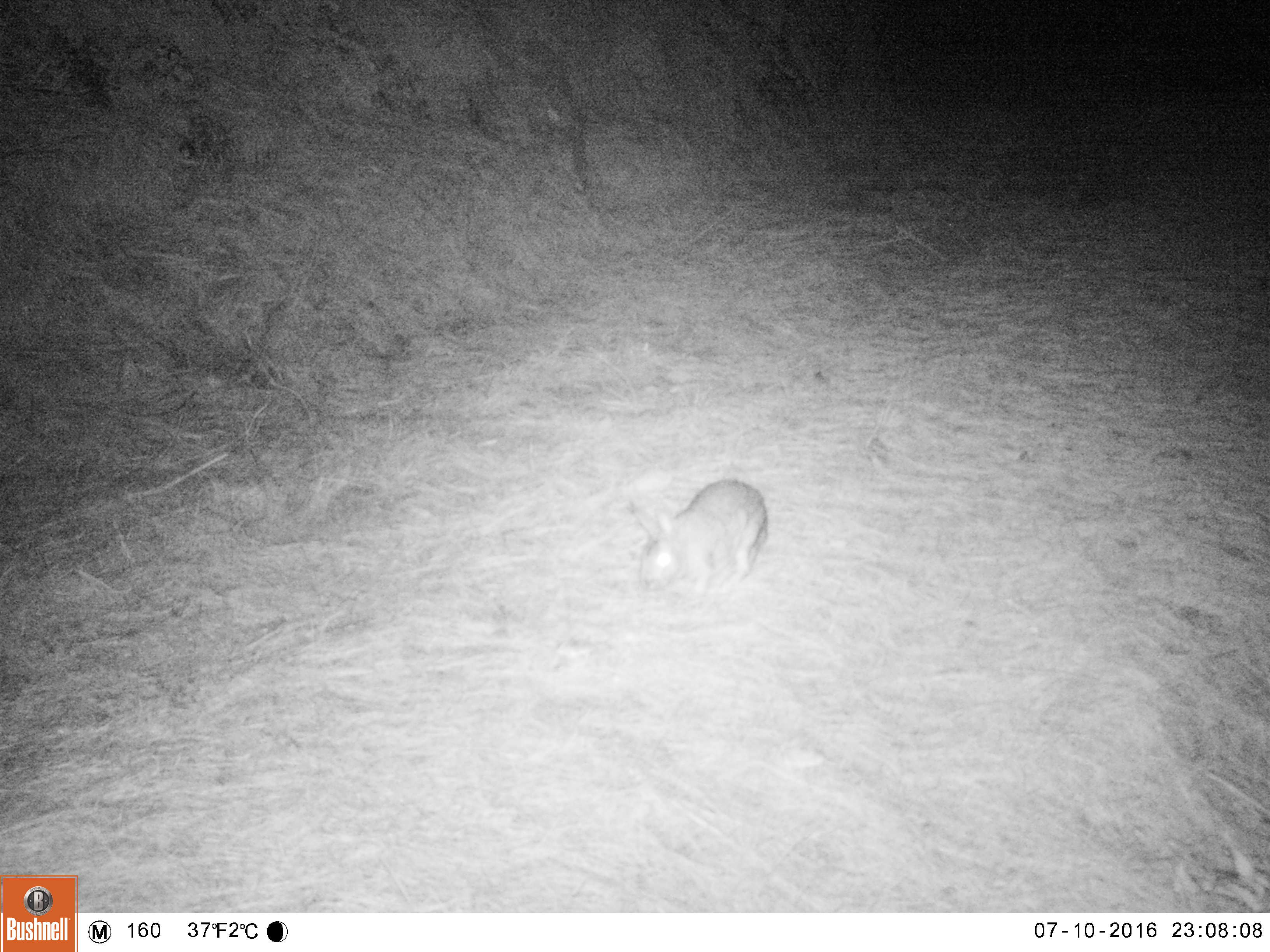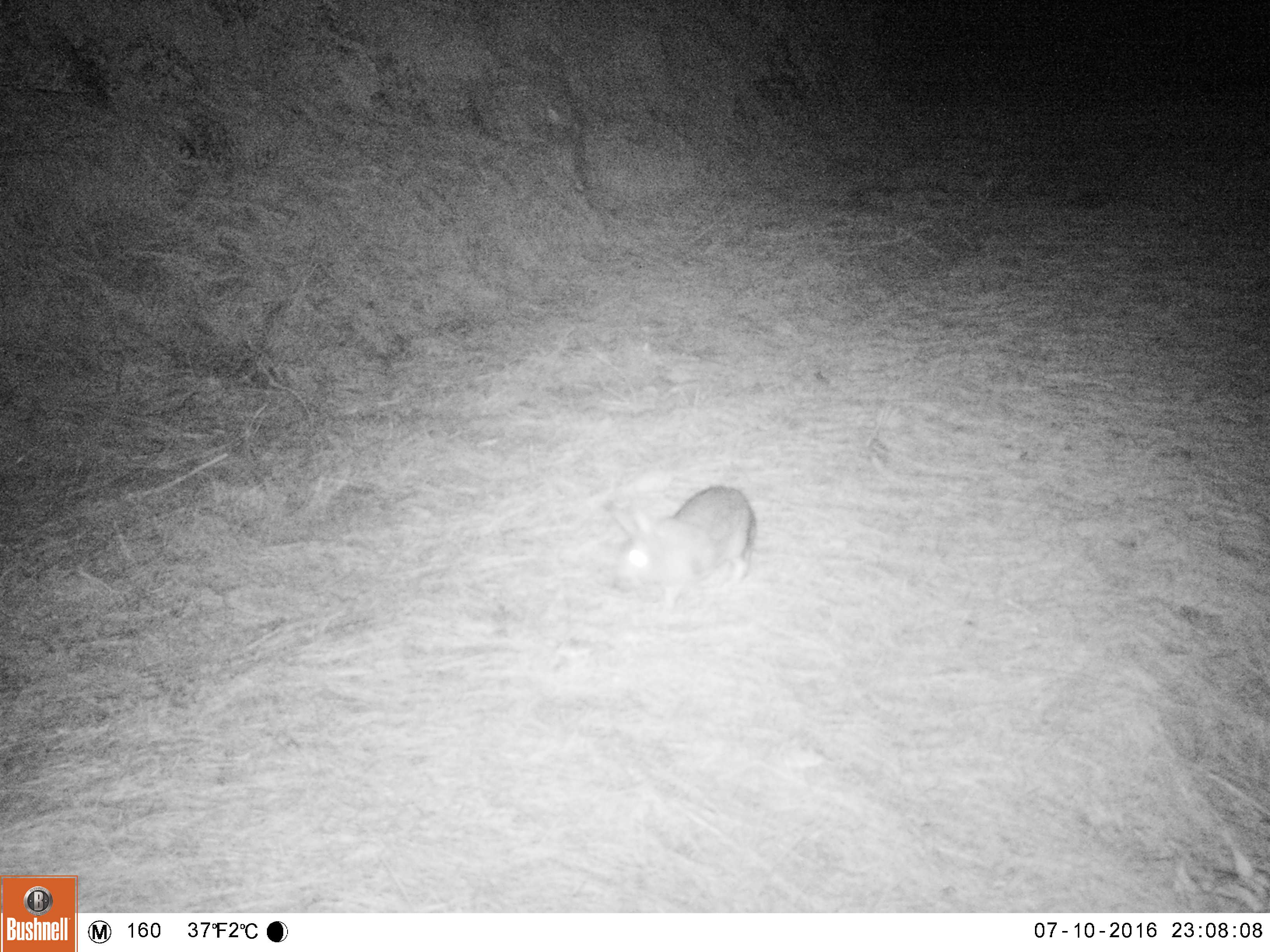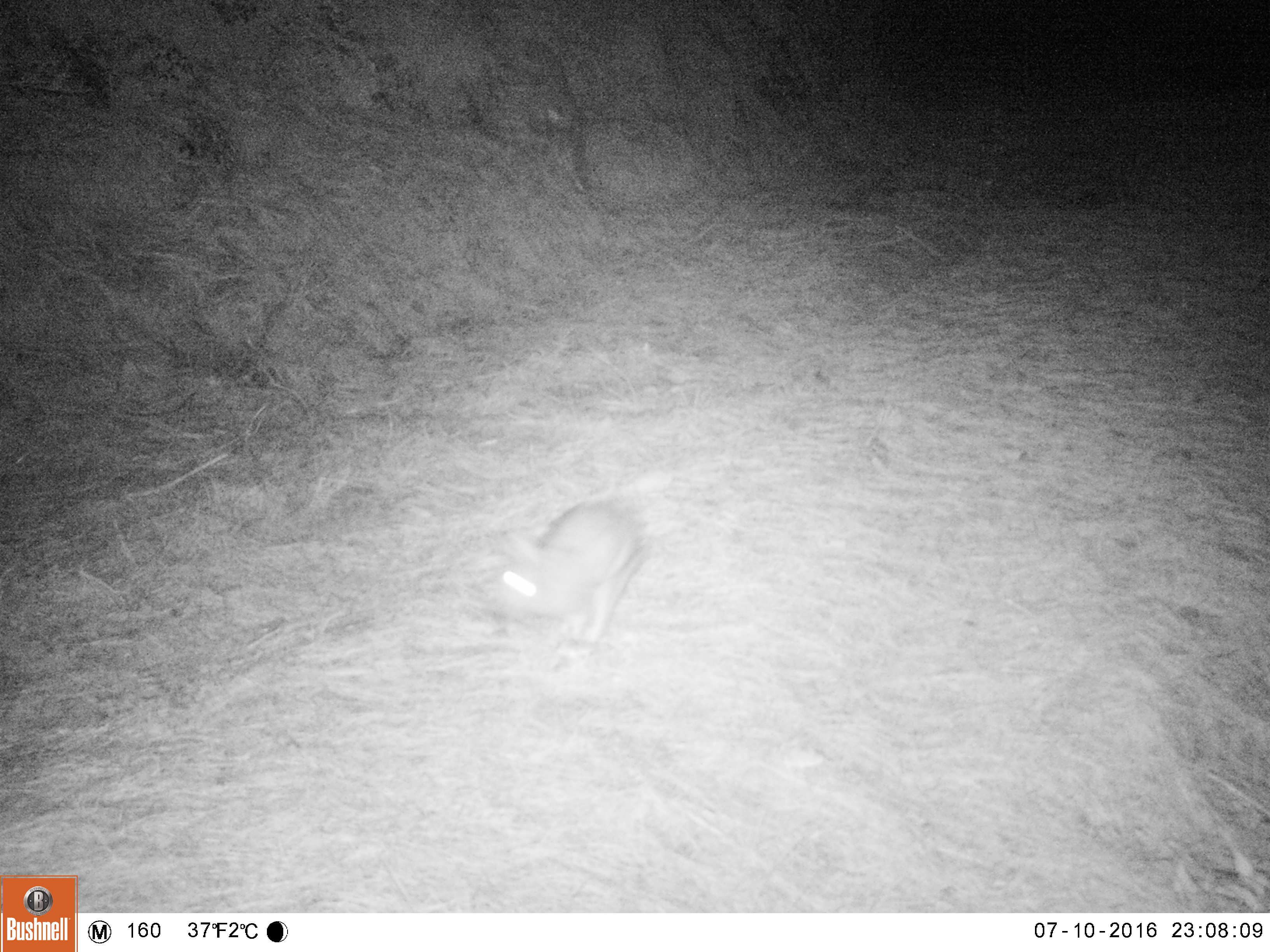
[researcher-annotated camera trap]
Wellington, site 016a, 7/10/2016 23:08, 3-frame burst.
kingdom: Animalia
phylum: Chordata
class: Mammalia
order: Lagomorpha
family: Leporidae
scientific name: Leporidae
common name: rabbit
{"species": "rabbit (Leporidae)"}